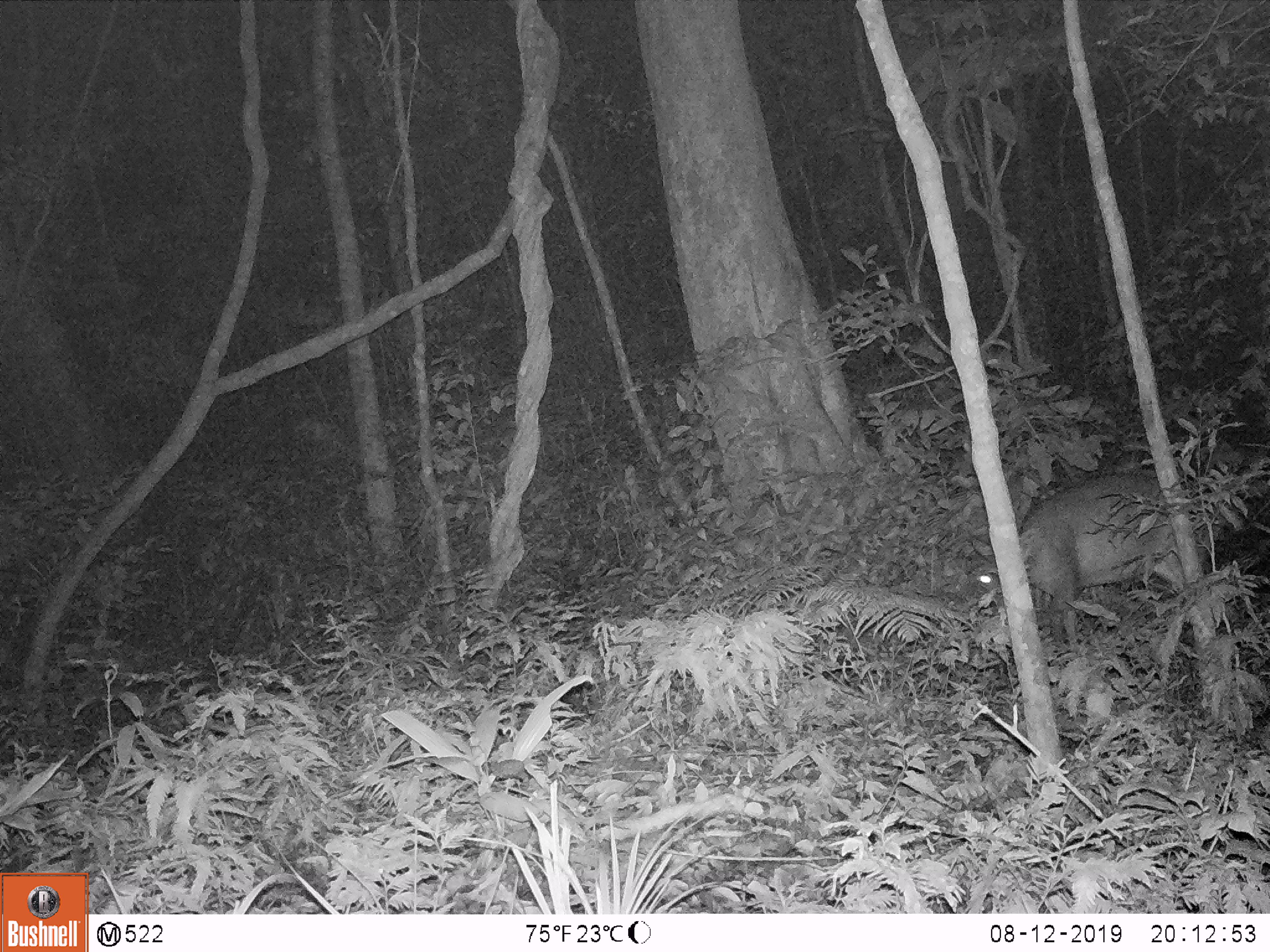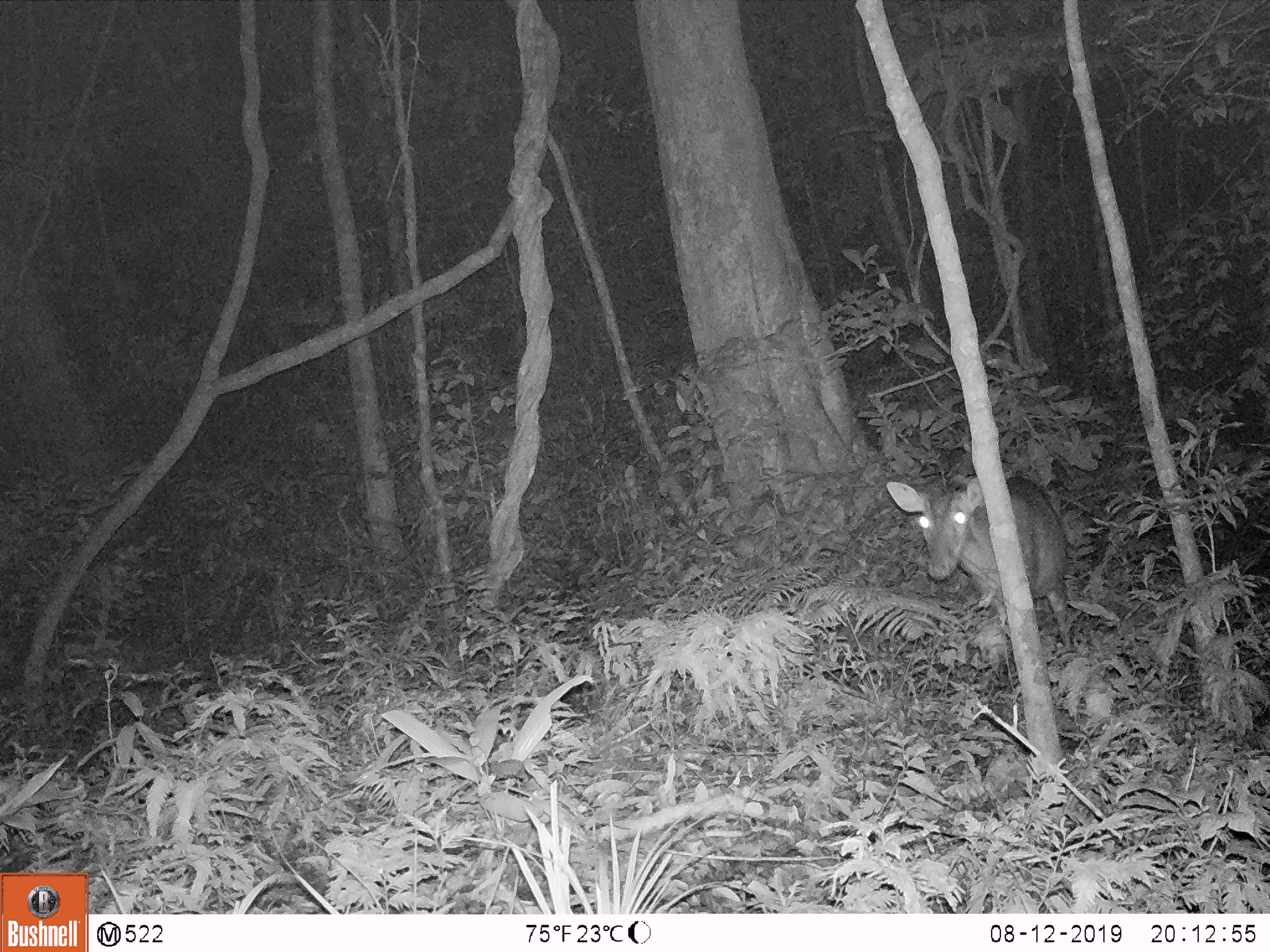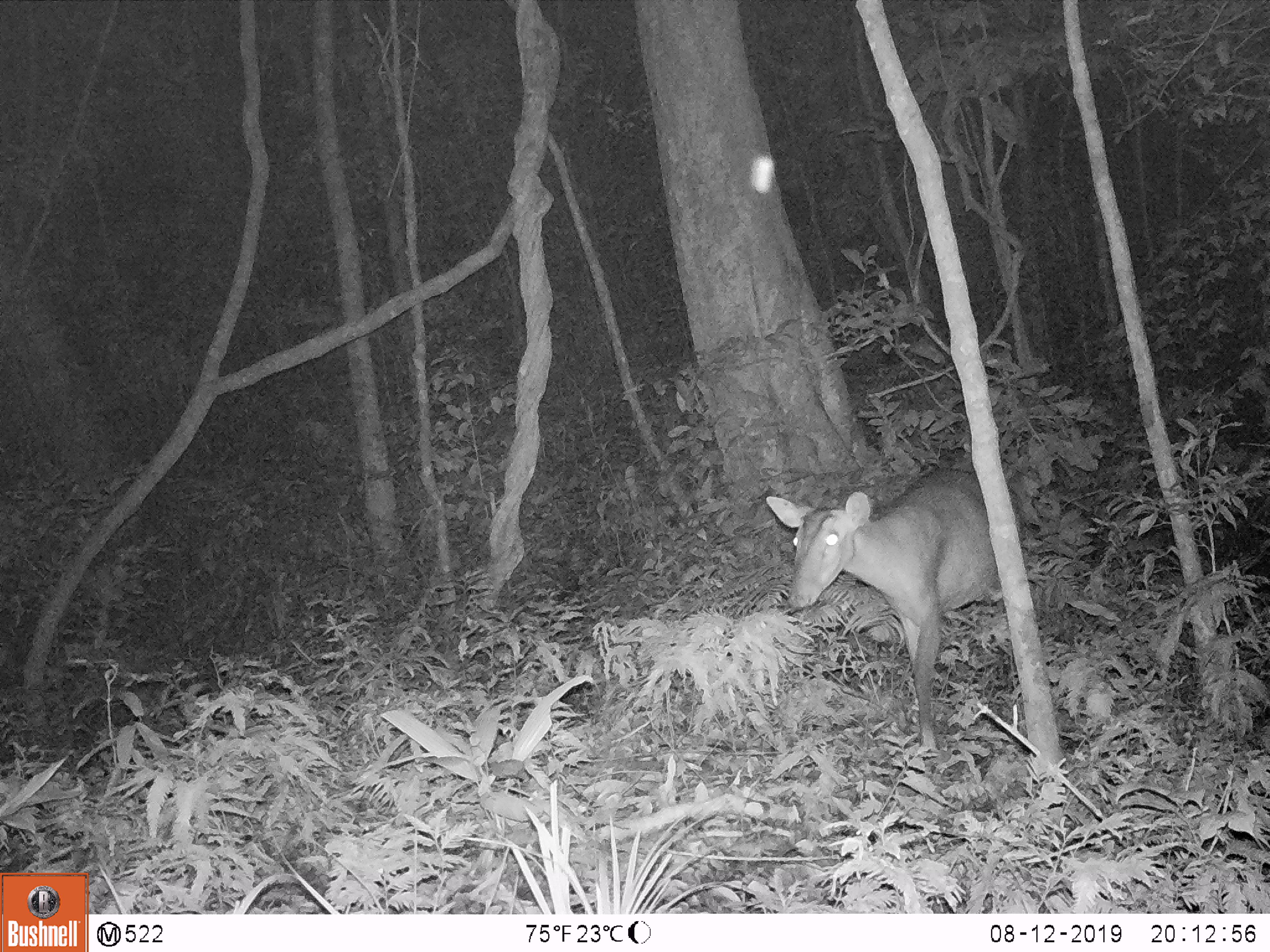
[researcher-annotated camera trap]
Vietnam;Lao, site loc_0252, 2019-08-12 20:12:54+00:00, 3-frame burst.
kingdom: Animalia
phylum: Chordata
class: Mammalia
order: Artiodactyla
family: Cervidae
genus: Muntiacus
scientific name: Muntiacus vuquangensis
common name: large-antlered muntjac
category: large antlered muntjac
Large antlered muntjac (large-antlered muntjac) (Muntiacus vuquangensis). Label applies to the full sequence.